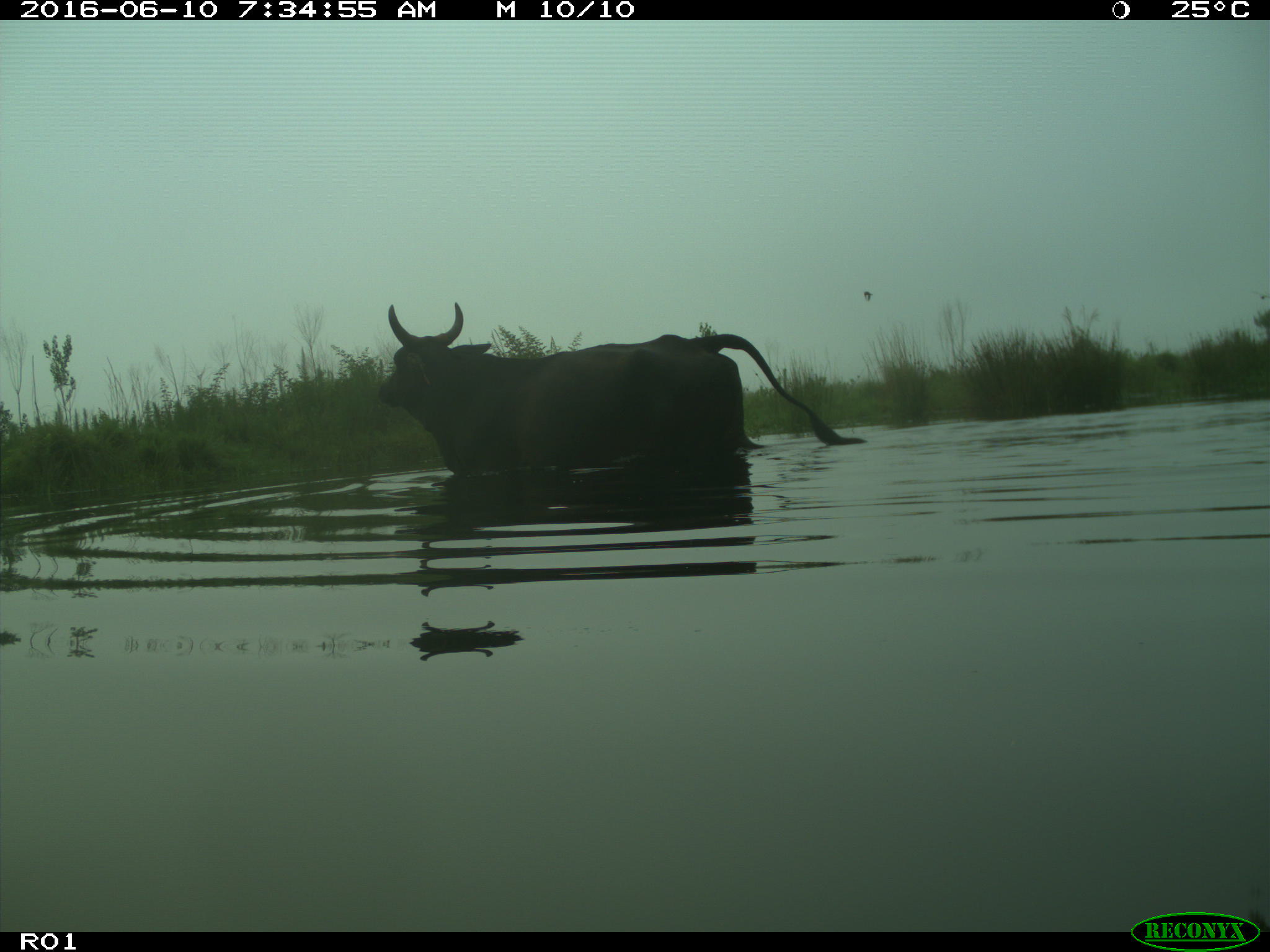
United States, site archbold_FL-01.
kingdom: Animalia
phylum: Chordata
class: Mammalia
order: Artiodactyla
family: Bovidae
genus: Bos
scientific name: Bos taurus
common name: domestic cow